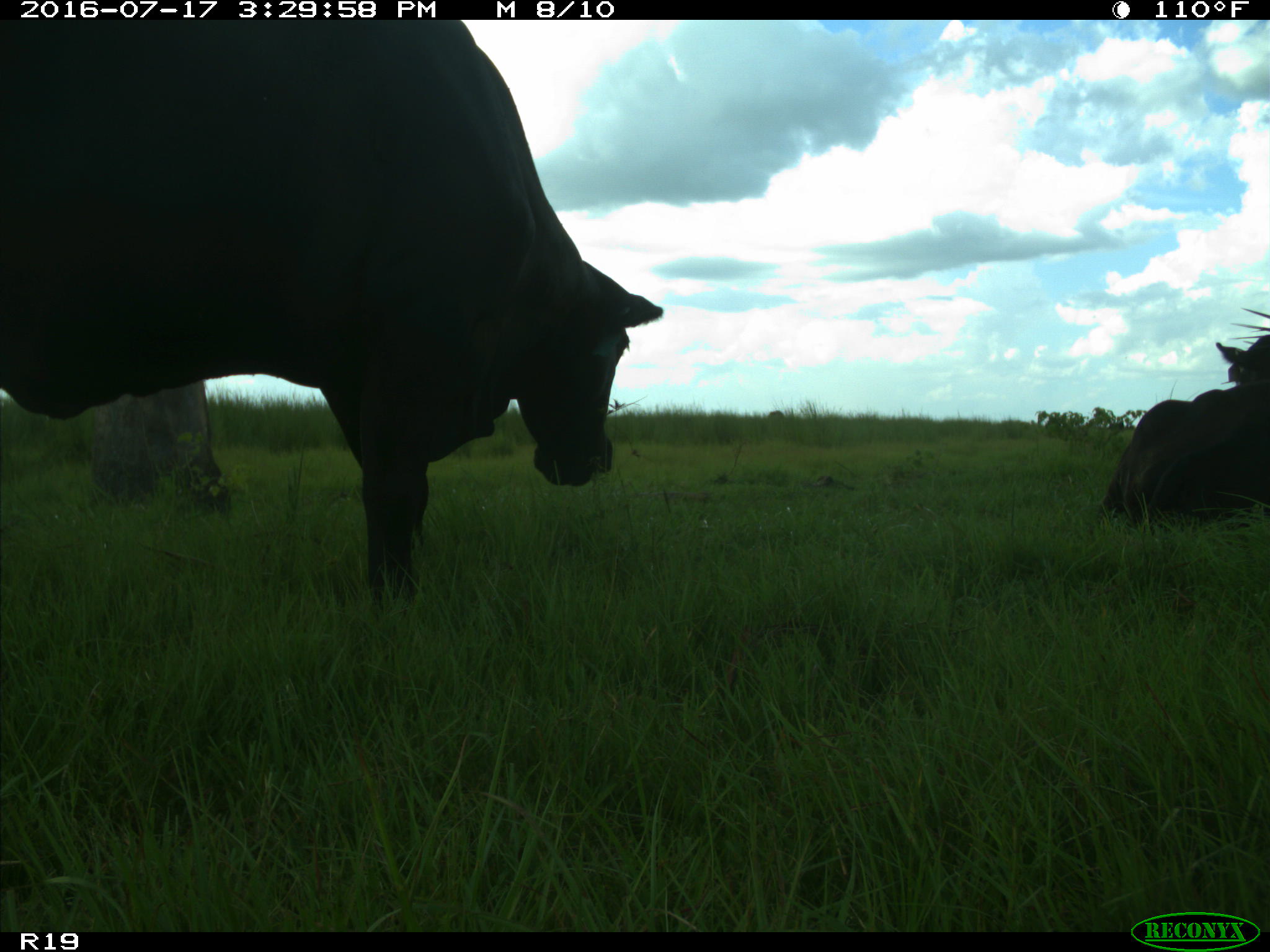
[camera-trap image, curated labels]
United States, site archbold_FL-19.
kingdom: Animalia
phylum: Chordata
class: Mammalia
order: Artiodactyla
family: Bovidae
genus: Bos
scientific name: Bos taurus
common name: domestic cow